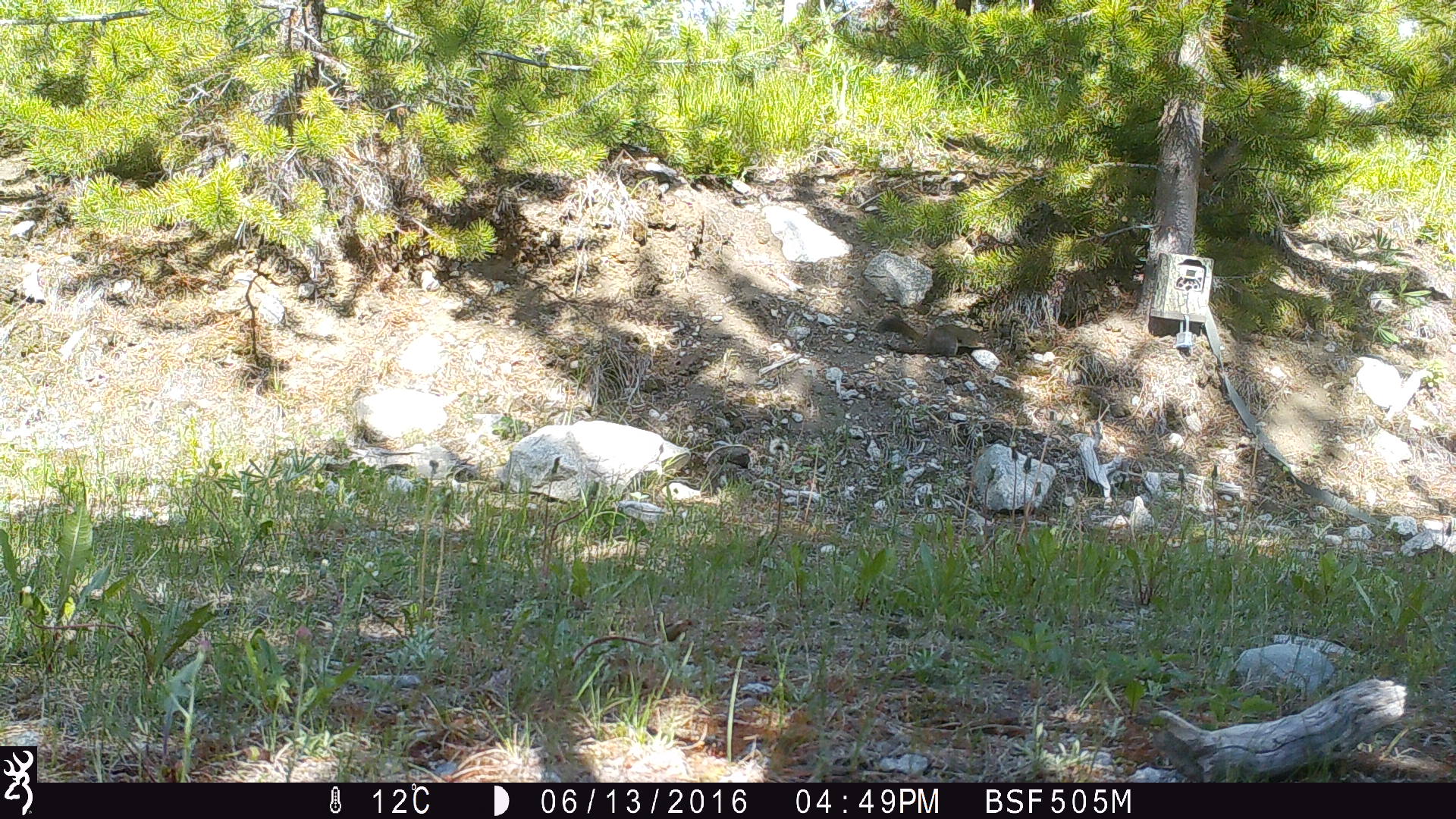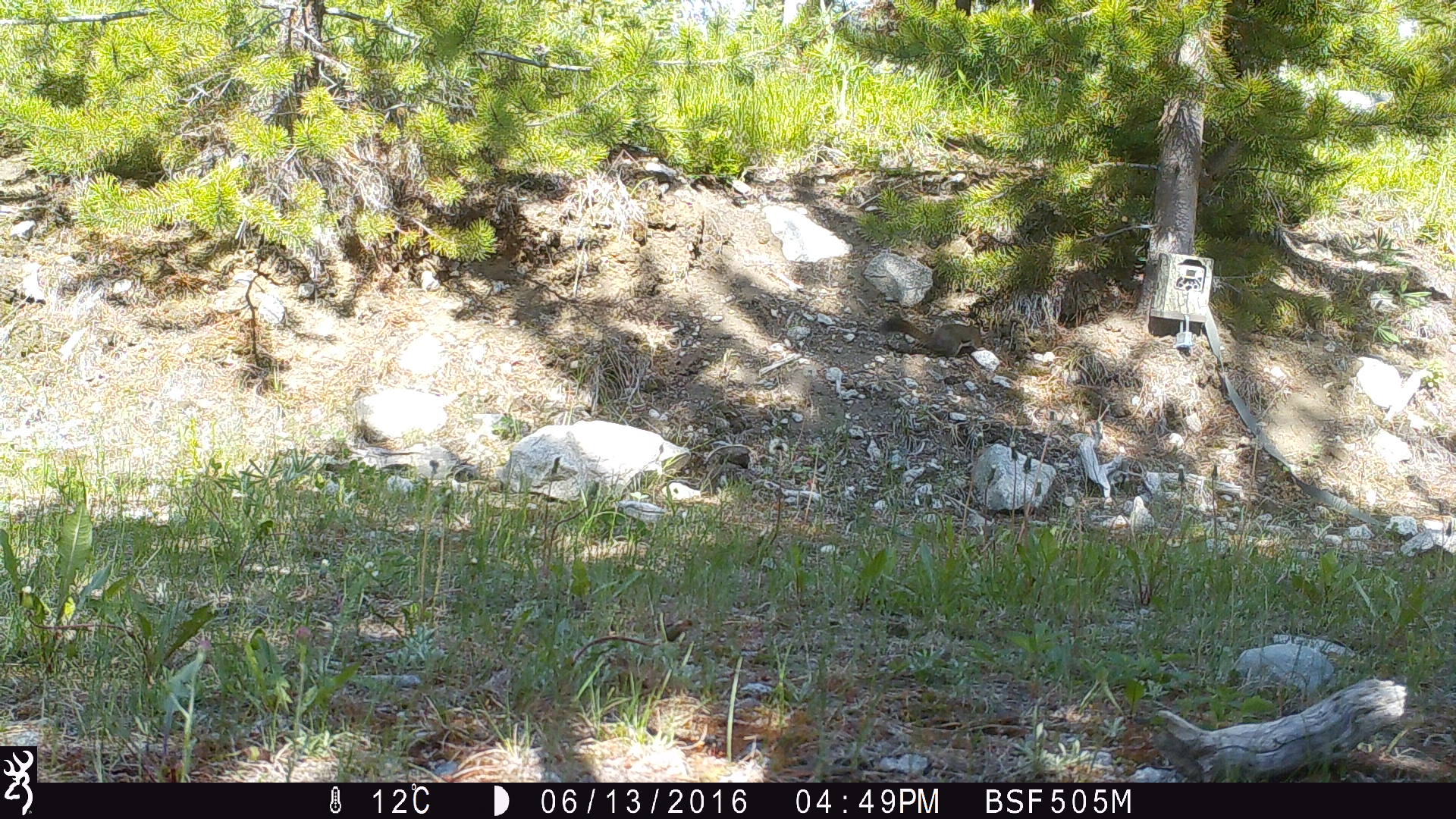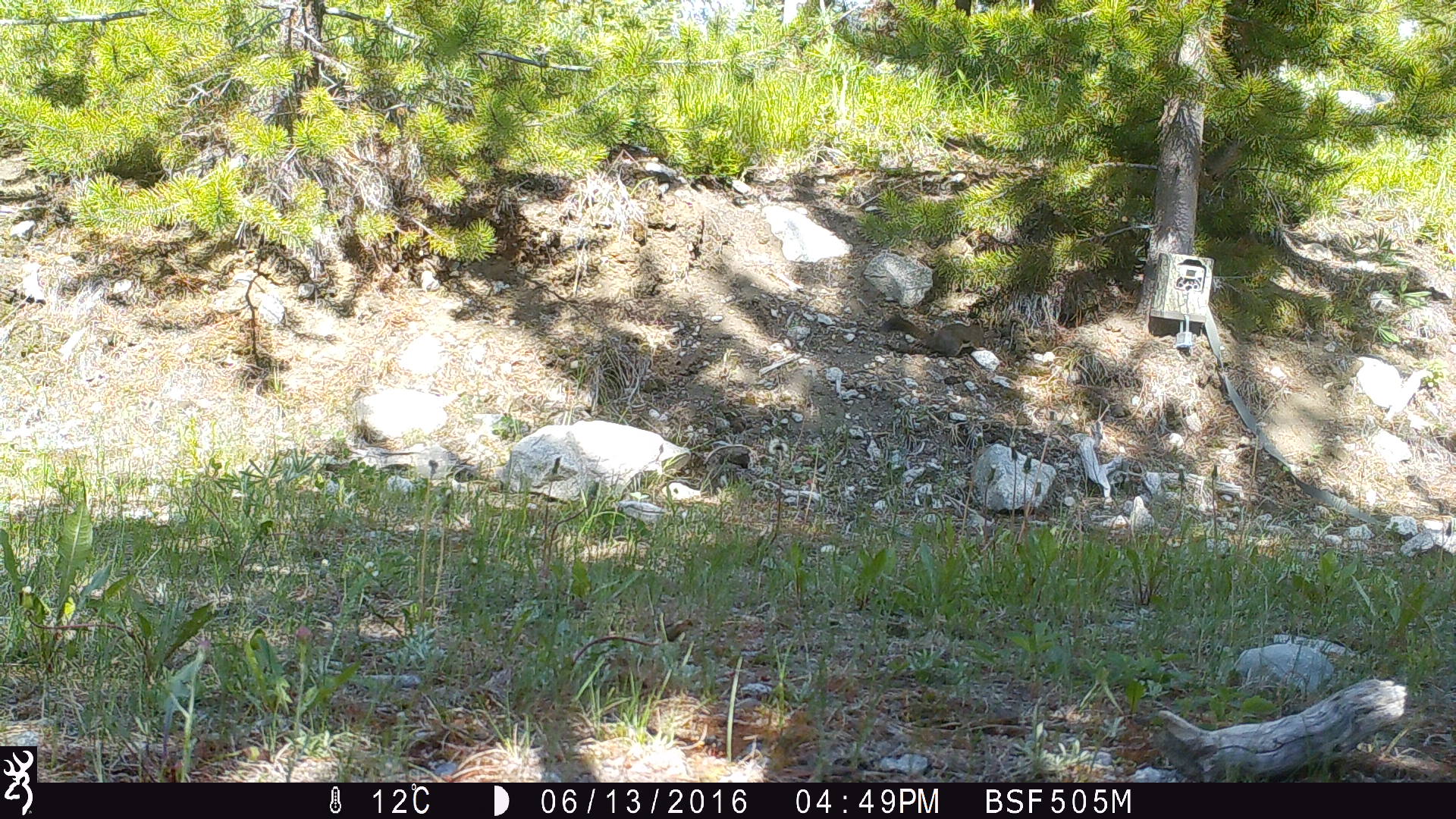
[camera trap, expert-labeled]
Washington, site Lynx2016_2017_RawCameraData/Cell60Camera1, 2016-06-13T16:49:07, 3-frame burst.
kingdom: Animalia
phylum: Chordata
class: Mammalia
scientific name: Mammalia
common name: small mammal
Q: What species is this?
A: Small mammal (Mammalia).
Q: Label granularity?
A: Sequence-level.